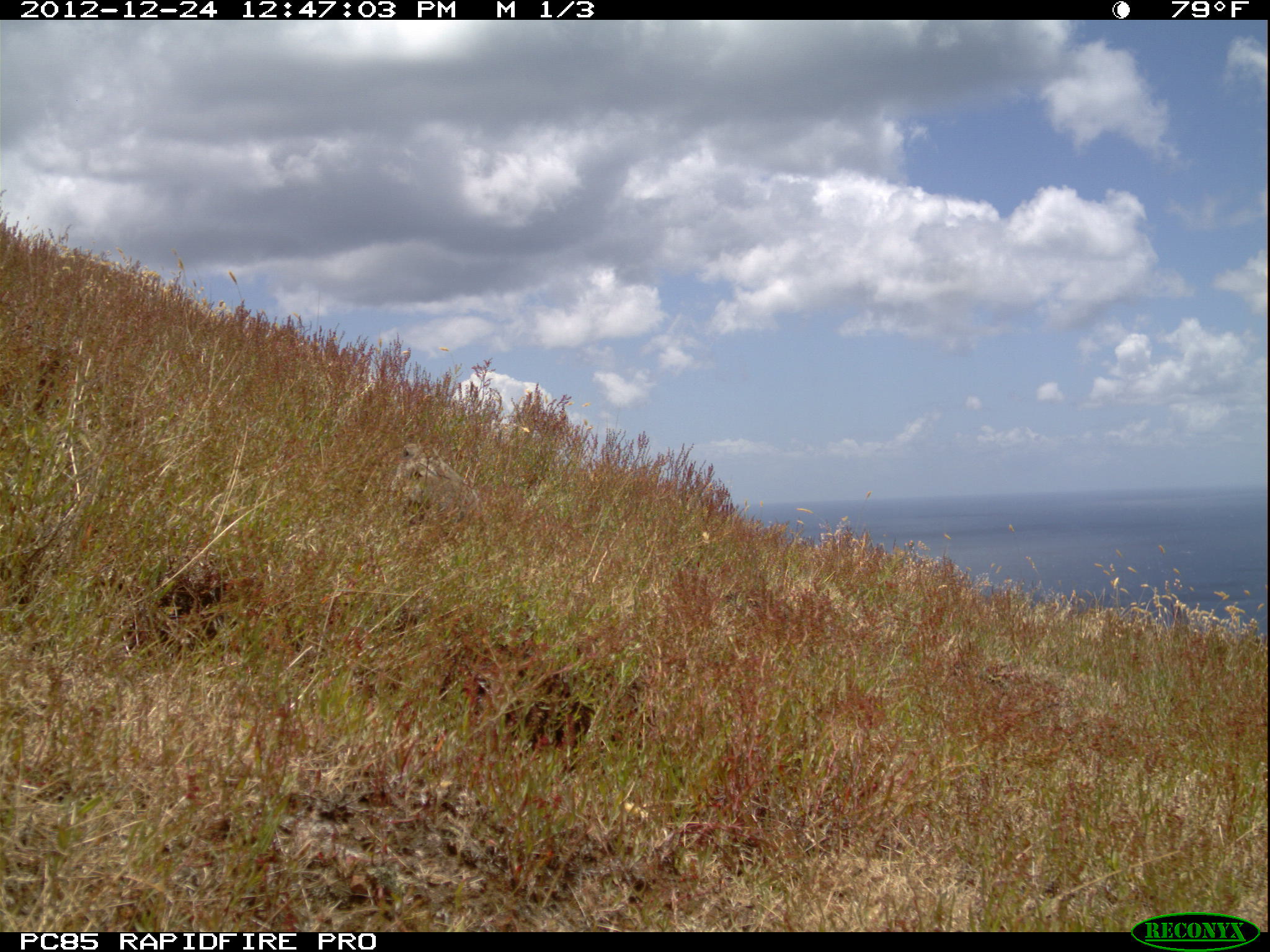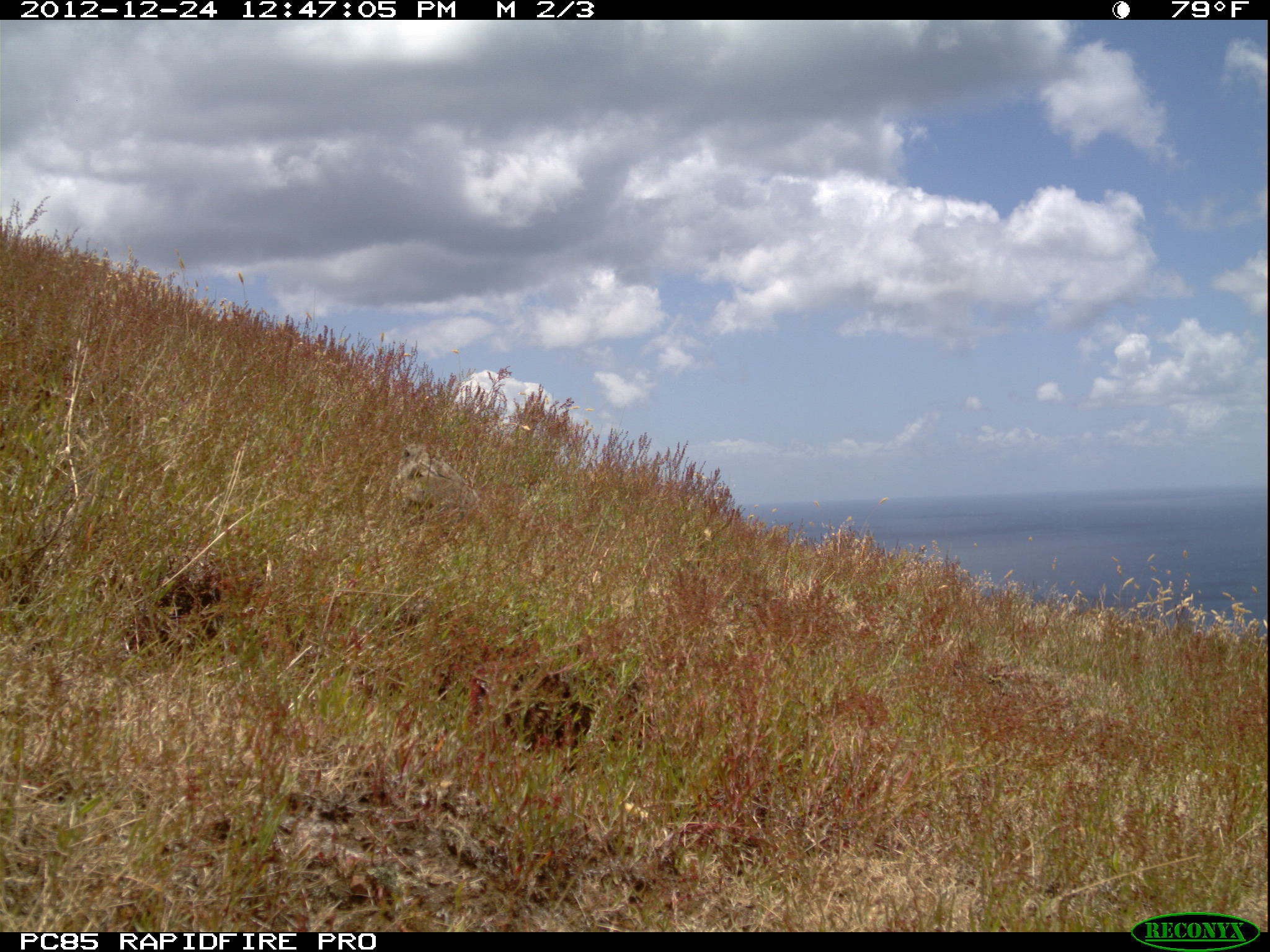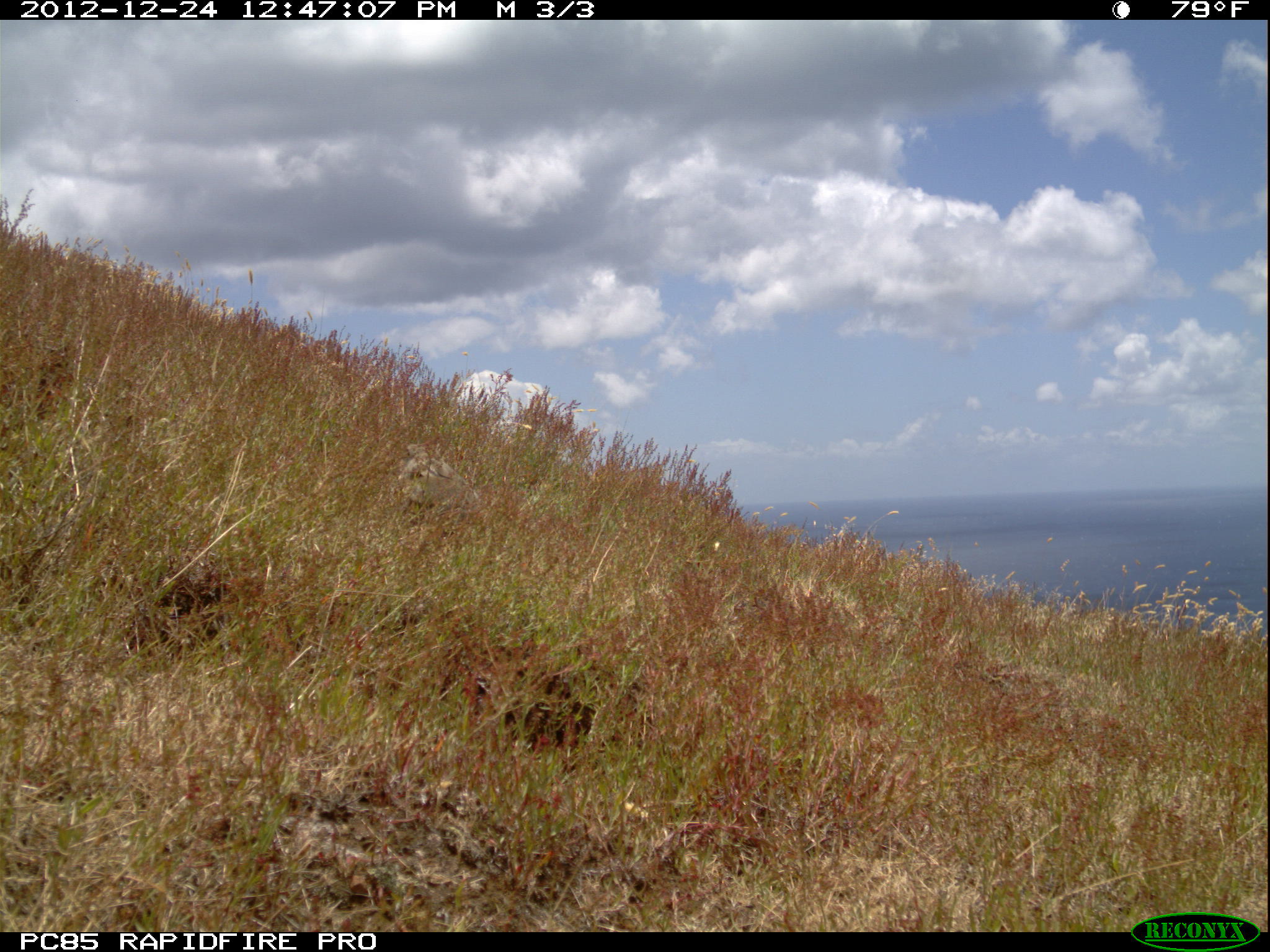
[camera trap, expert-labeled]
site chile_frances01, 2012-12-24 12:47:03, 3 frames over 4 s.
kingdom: Animalia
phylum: Chordata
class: Mammalia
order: Lagomorpha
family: Leporidae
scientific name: Leporidae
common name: rabbits and hares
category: rabbit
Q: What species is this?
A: Rabbit (rabbits and hares) (Leporidae).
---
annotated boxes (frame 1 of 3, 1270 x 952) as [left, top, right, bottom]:
rabbit: [386, 436, 478, 526]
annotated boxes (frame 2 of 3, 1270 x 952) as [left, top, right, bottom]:
rabbit: [391, 439, 476, 526]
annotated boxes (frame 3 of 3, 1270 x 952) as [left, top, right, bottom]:
rabbit: [393, 442, 494, 525]